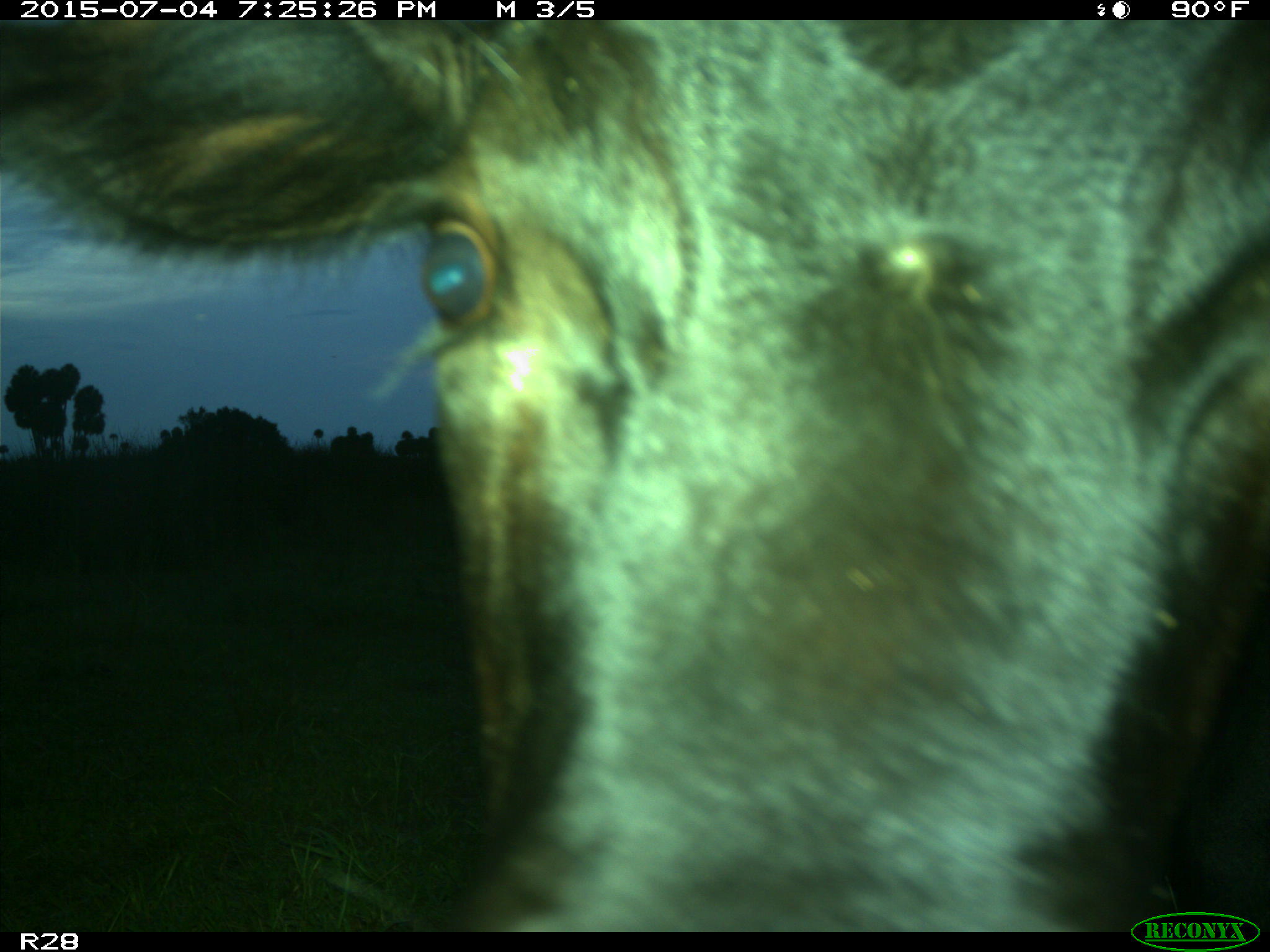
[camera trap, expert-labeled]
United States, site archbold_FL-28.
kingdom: Animalia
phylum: Chordata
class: Mammalia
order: Artiodactyla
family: Bovidae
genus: Bos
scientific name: Bos taurus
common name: domestic cow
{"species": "Bos taurus (domestic cow)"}